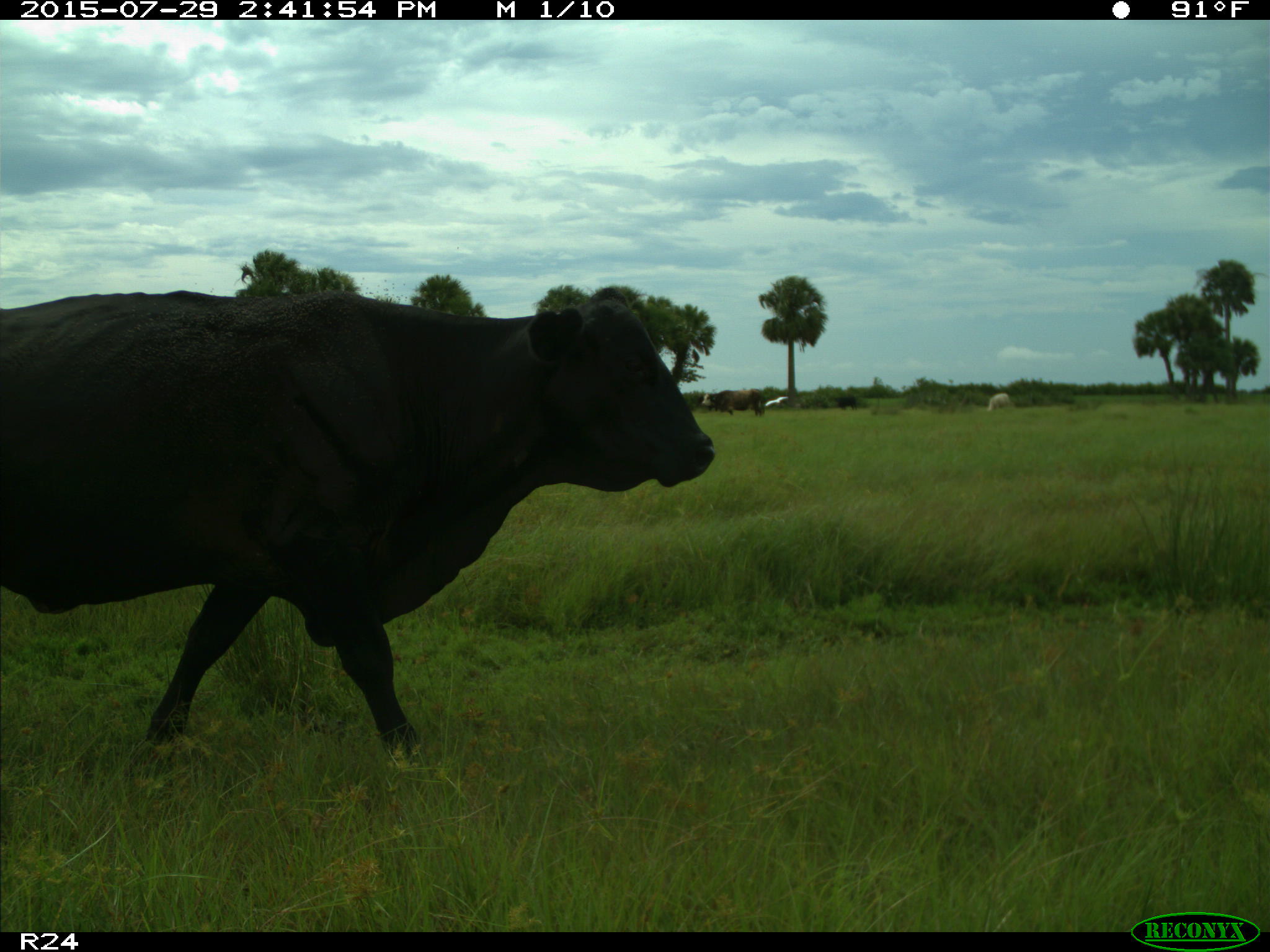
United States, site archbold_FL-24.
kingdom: Animalia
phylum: Chordata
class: Mammalia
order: Artiodactyla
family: Bovidae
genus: Bos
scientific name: Bos taurus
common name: domestic cow